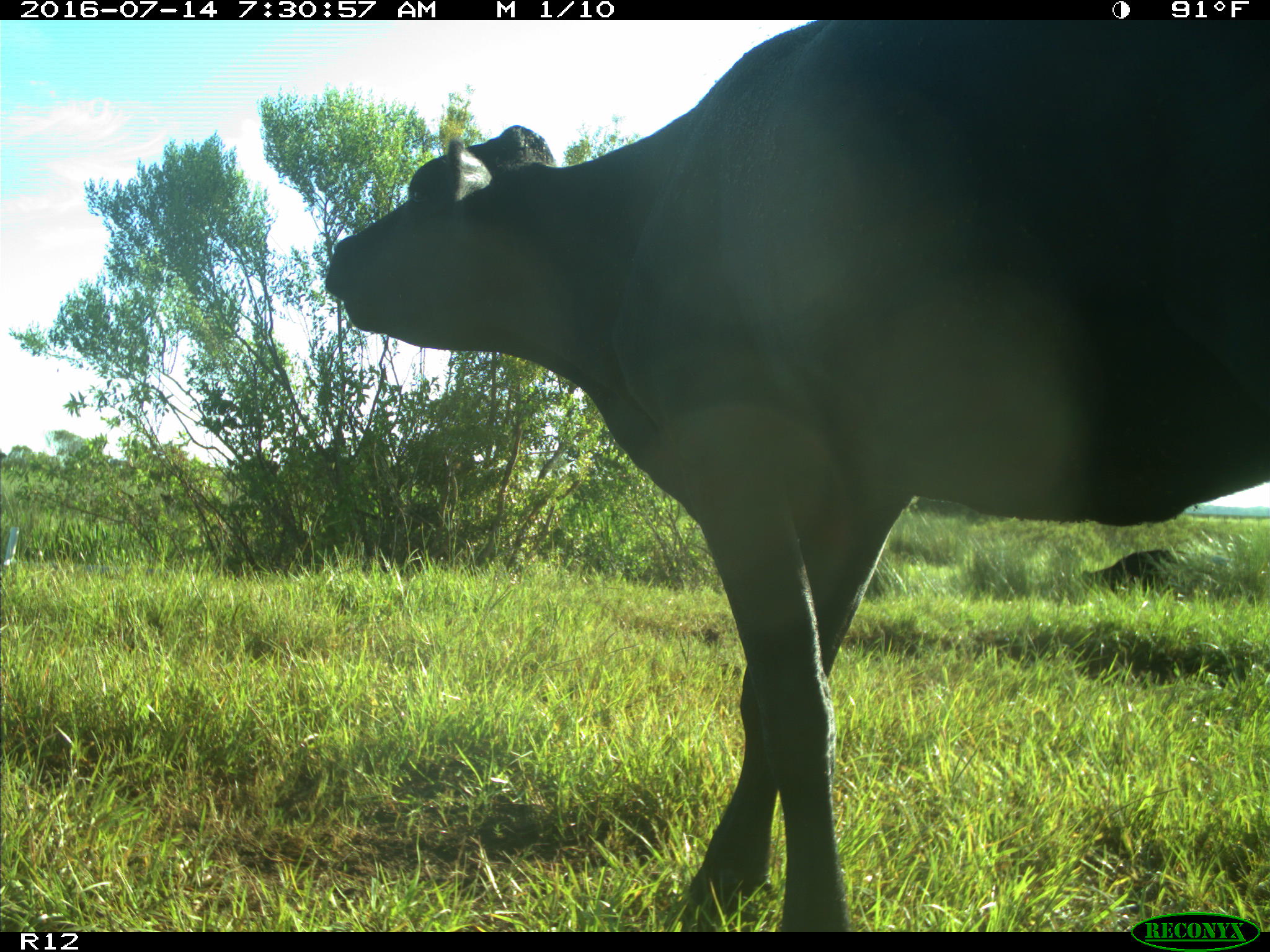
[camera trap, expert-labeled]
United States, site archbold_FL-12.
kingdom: Animalia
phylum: Chordata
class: Mammalia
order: Artiodactyla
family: Bovidae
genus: Bos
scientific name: Bos taurus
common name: domestic cow